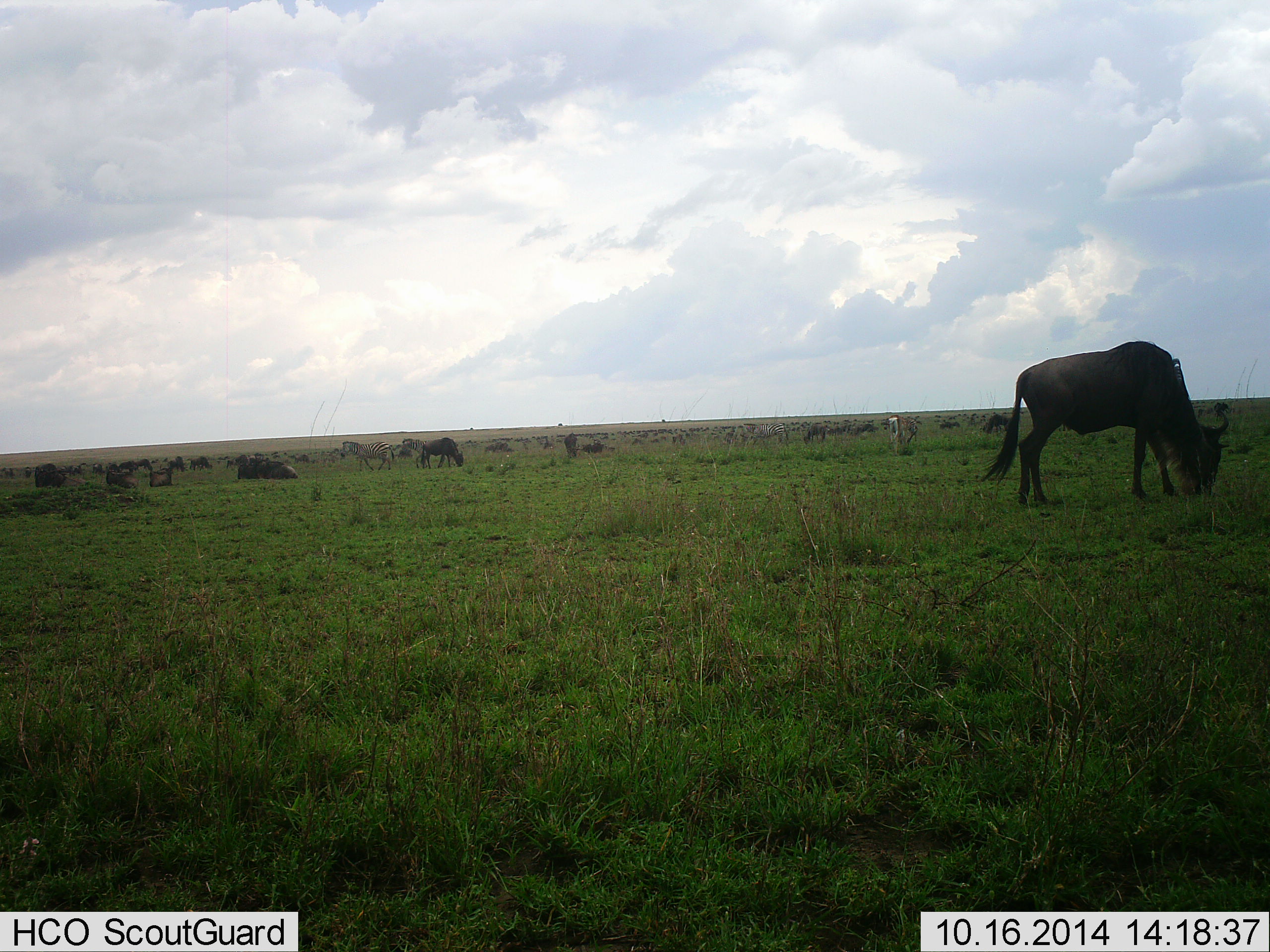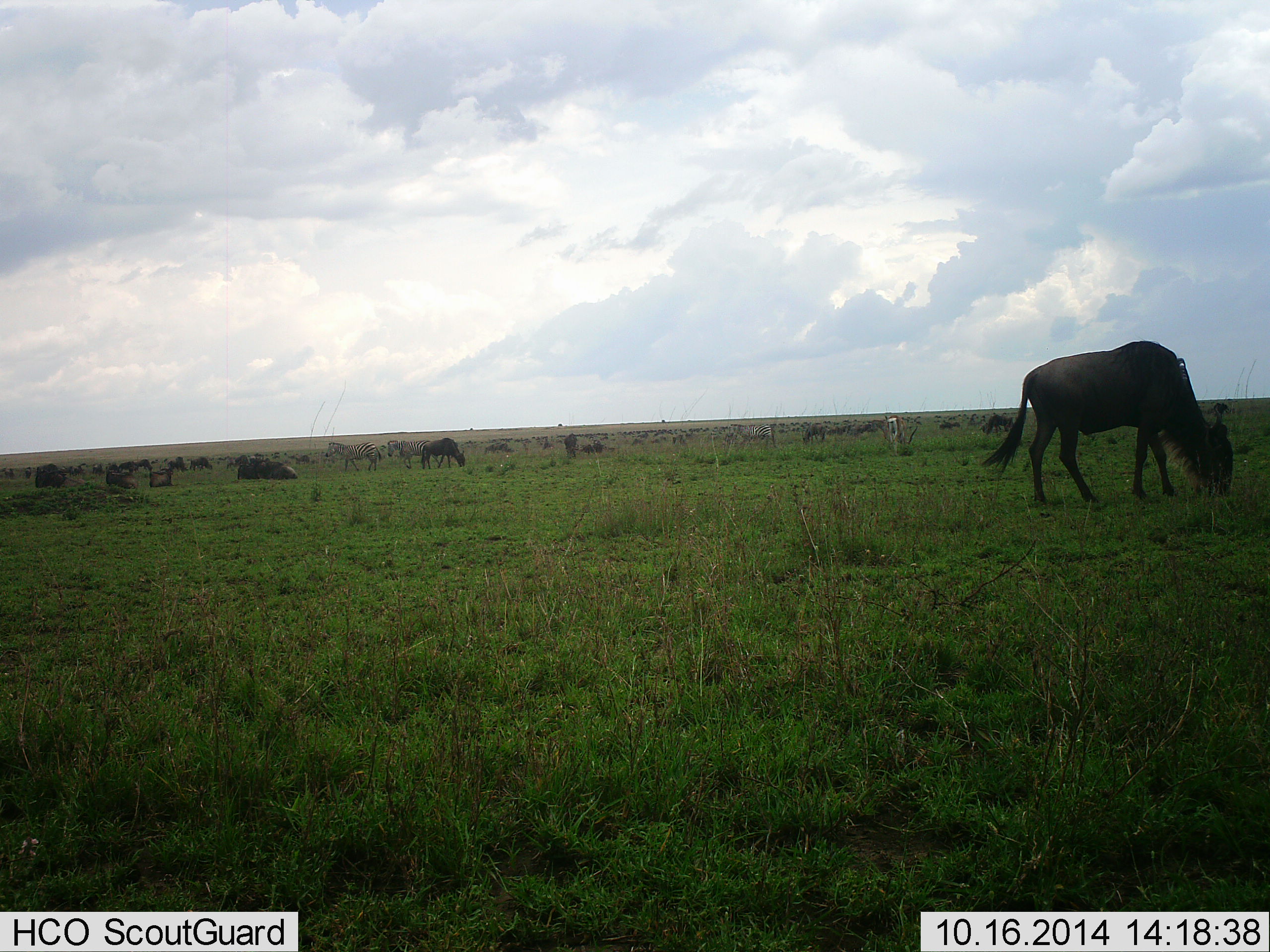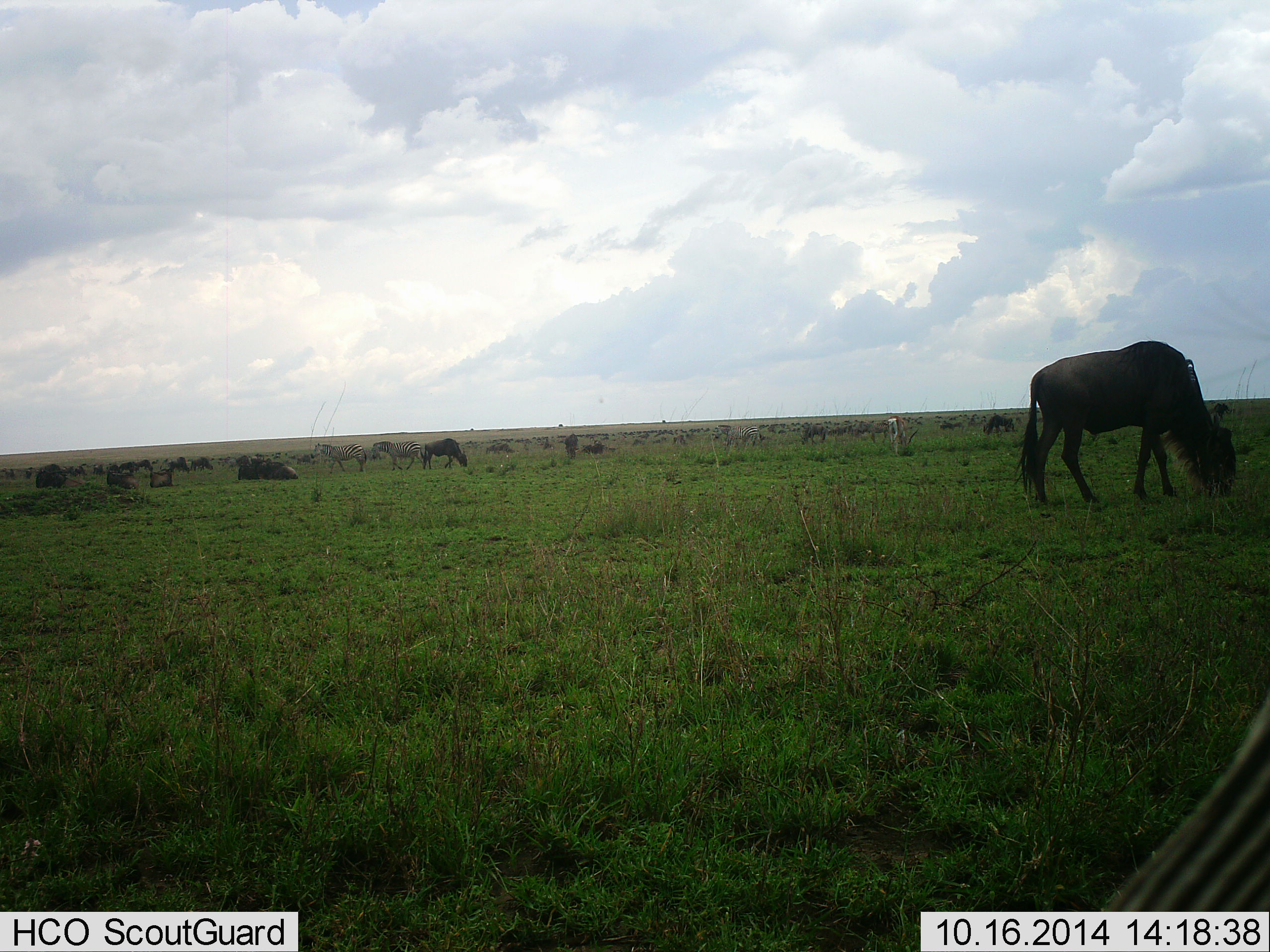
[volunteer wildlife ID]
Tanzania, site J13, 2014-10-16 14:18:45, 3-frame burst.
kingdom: Animalia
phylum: Chordata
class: Mammalia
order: Artiodactyla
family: Bovidae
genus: Connochaetes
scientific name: Connochaetes taurinus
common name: blue wildebeest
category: wildebeest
Wildebeest (blue wildebeest) (Connochaetes taurinus), count 11-50. Behavior (volunteer vote fractions): standing 26%, resting 32%, moving 42%, interacting 5%. Young present (vote fraction): 5%. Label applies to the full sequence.